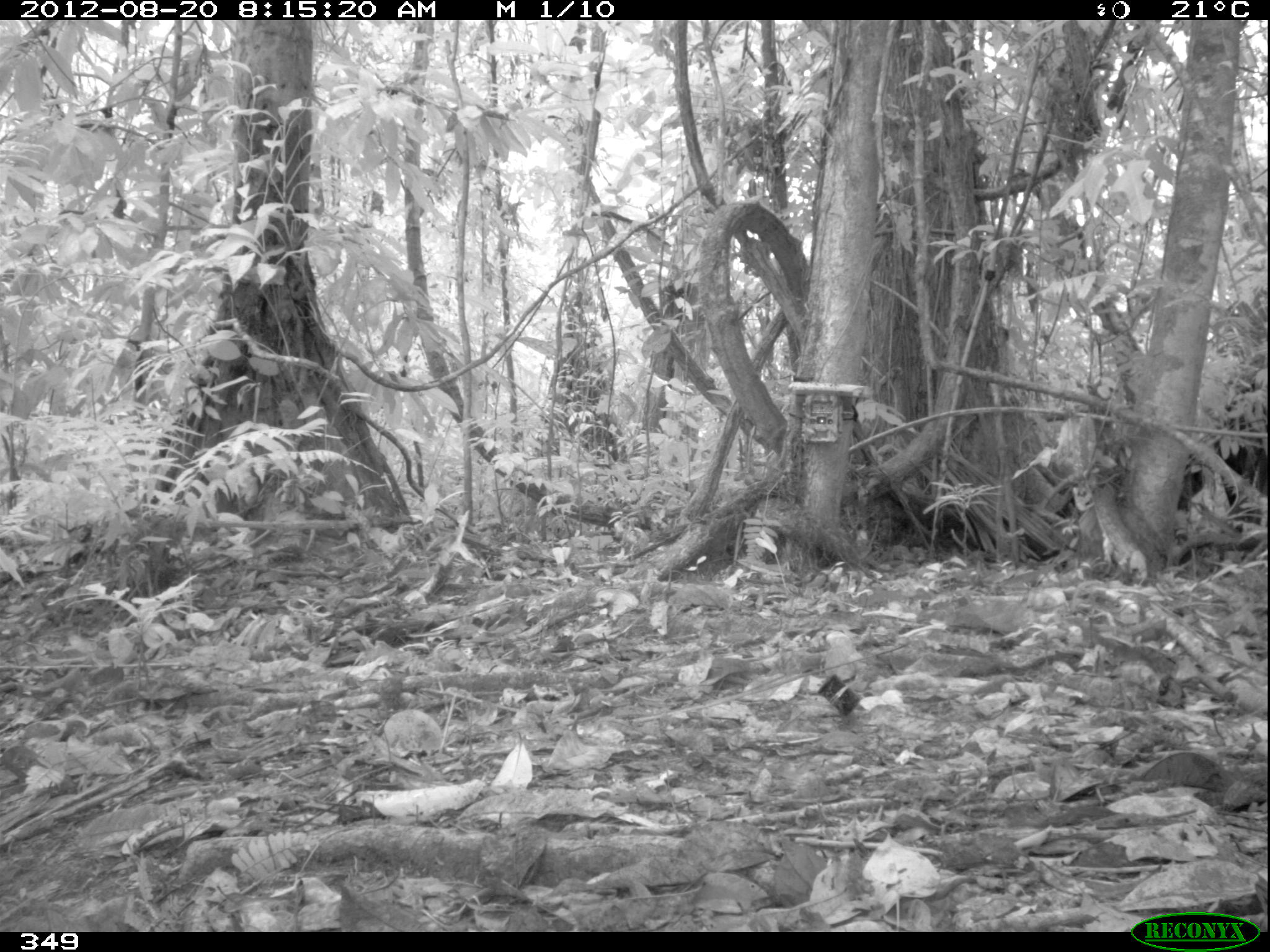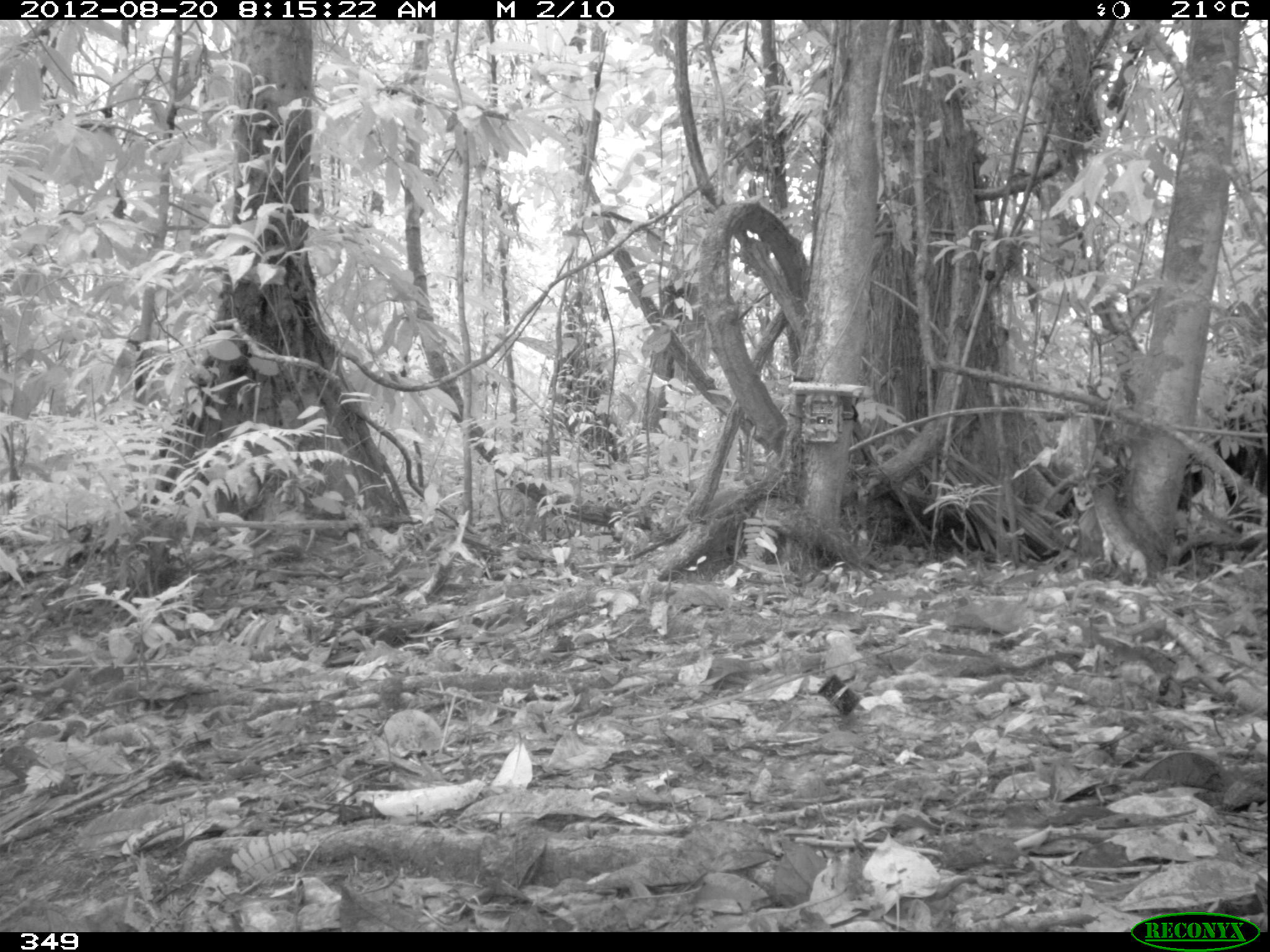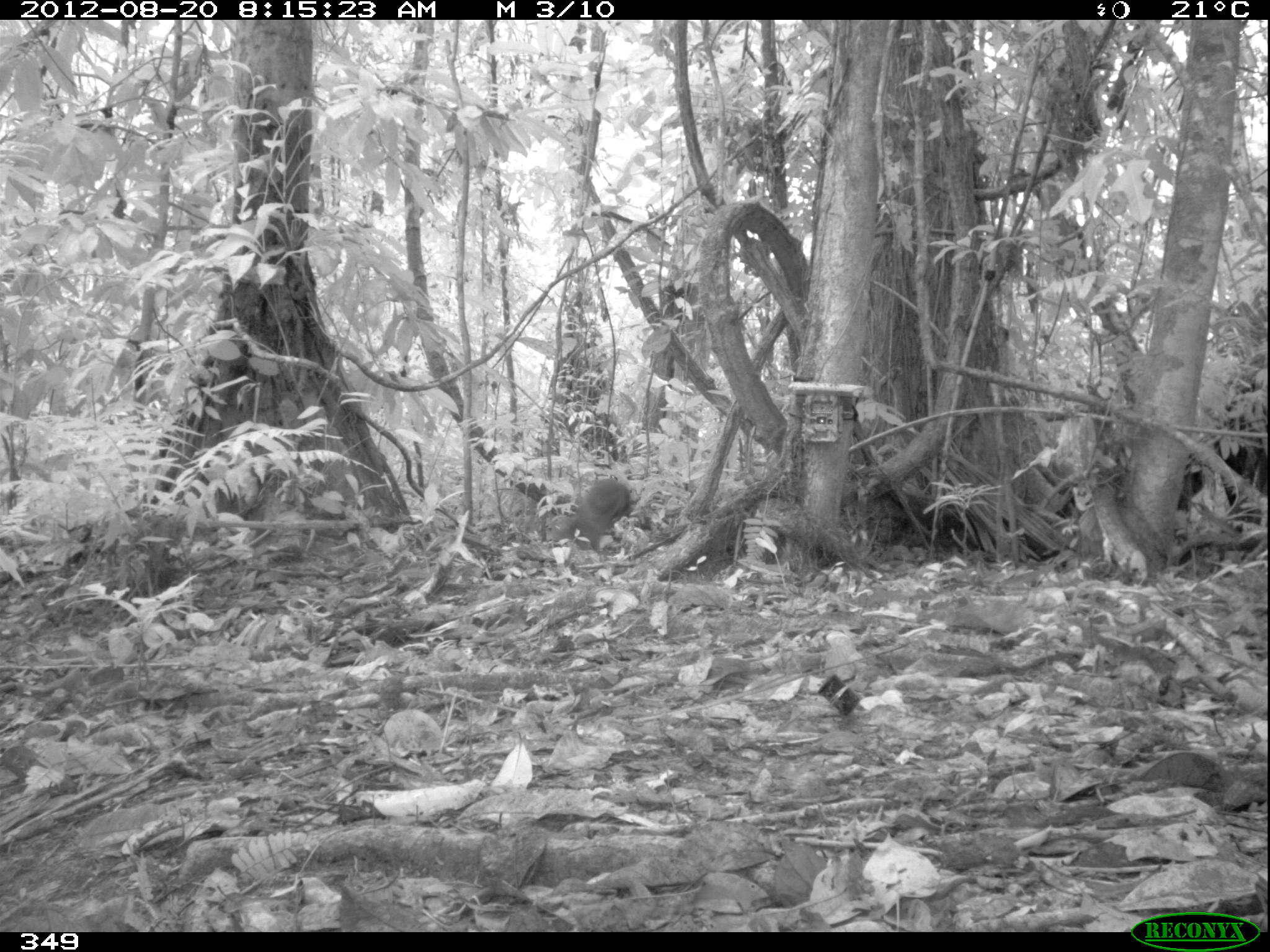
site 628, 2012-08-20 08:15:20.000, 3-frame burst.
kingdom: Animalia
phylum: Chordata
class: Mammalia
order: Rodentia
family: Dasyproctidae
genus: Dasyprocta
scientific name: Dasyprocta punctata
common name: central american agouti